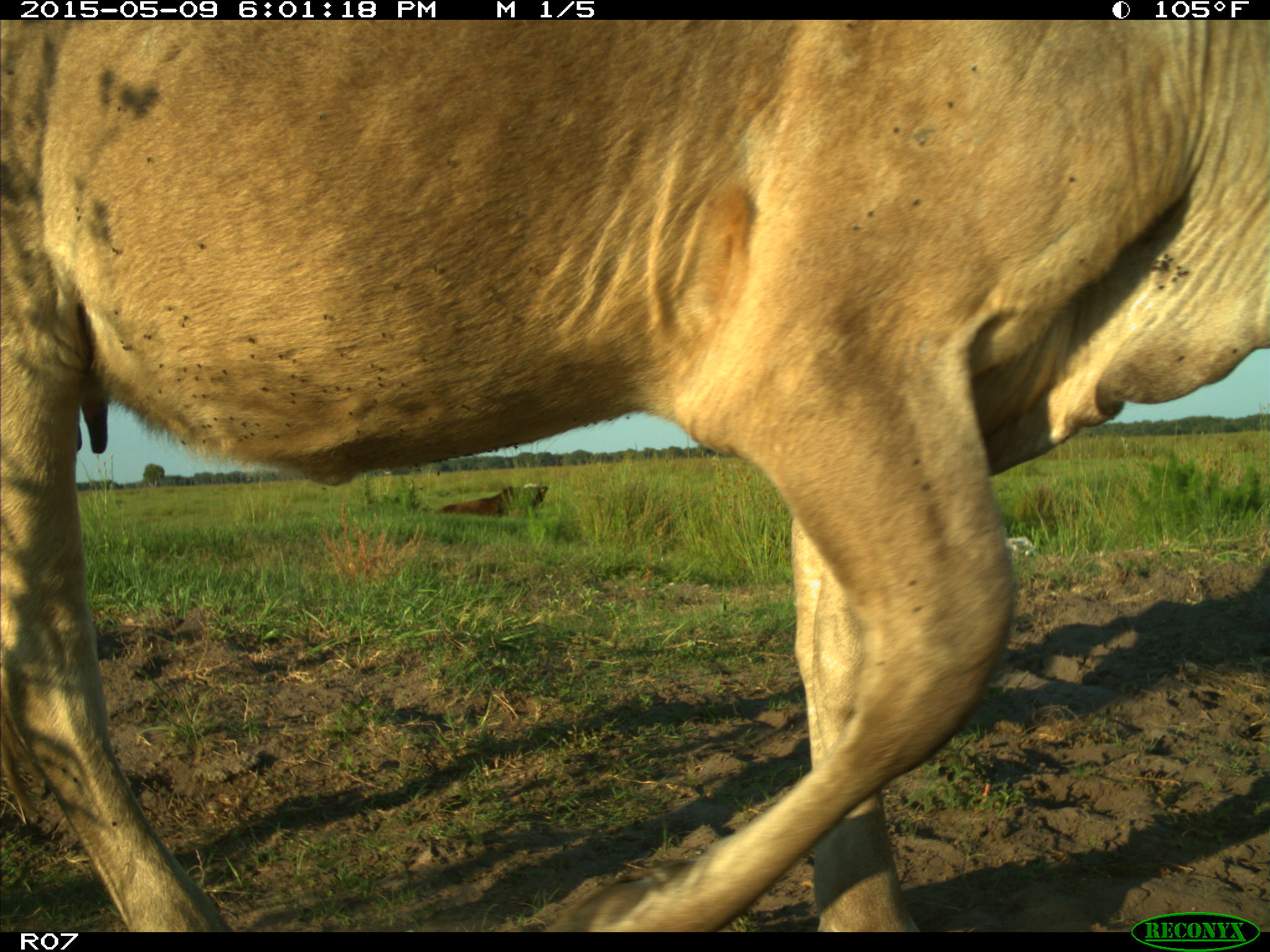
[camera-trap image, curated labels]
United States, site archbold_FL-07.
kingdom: Animalia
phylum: Chordata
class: Mammalia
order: Artiodactyla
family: Bovidae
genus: Bos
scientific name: Bos taurus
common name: domestic cow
Bos taurus (domestic cow).